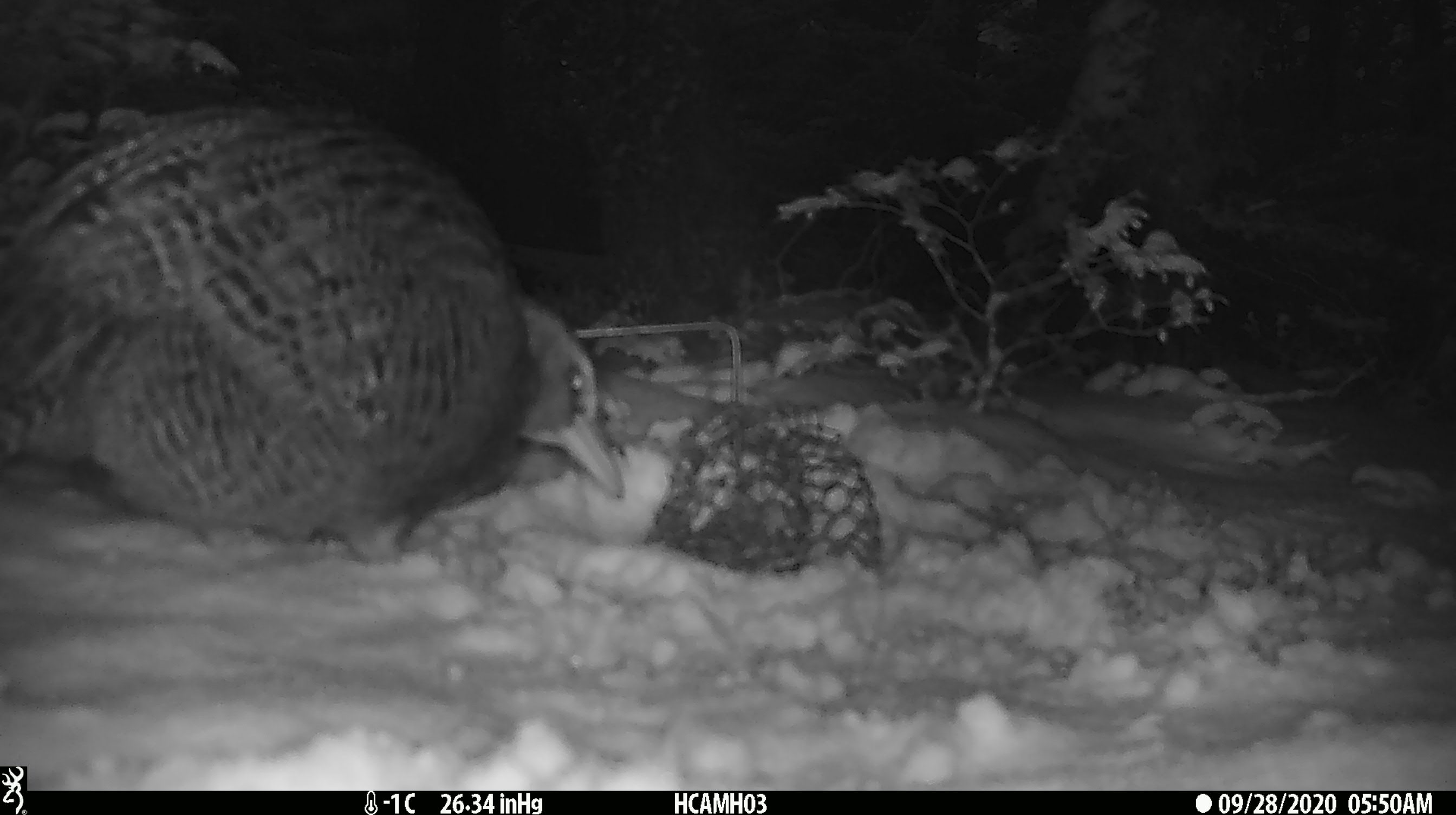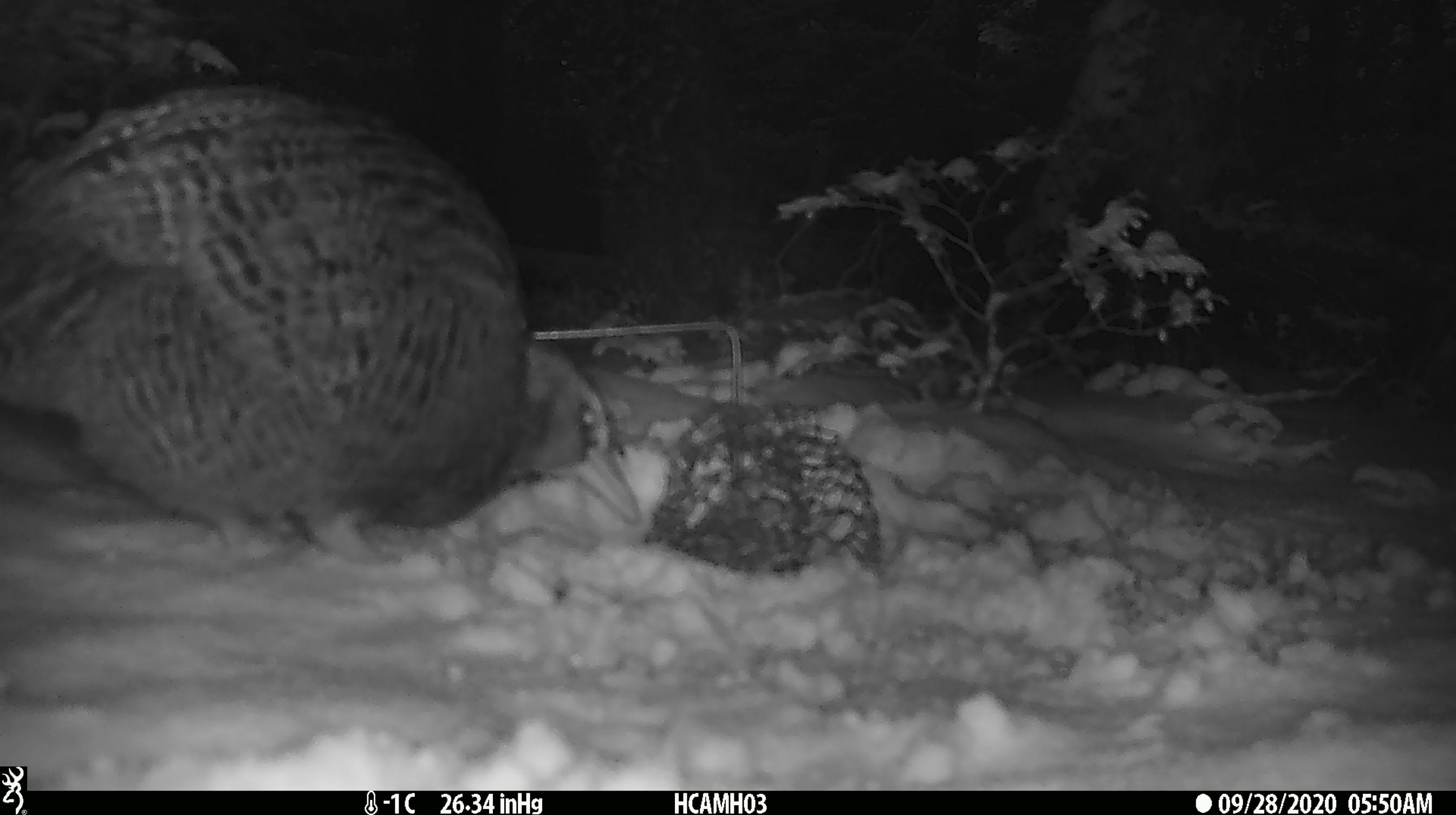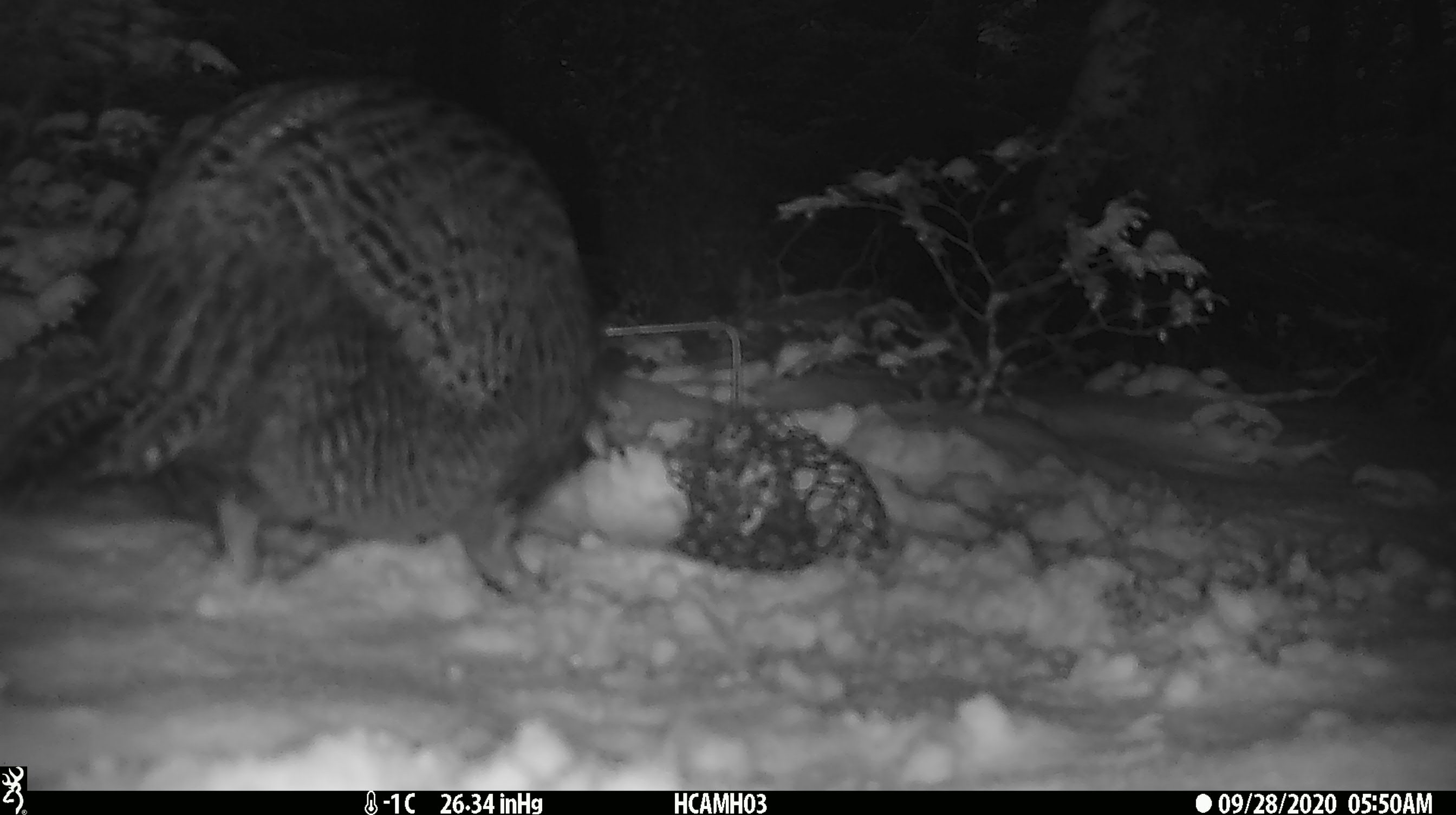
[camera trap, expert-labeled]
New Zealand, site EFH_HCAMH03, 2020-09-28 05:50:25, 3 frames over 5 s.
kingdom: Animalia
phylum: Chordata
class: Aves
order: Gruiformes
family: Rallidae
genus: Gallirallus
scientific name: Gallirallus australis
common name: weka